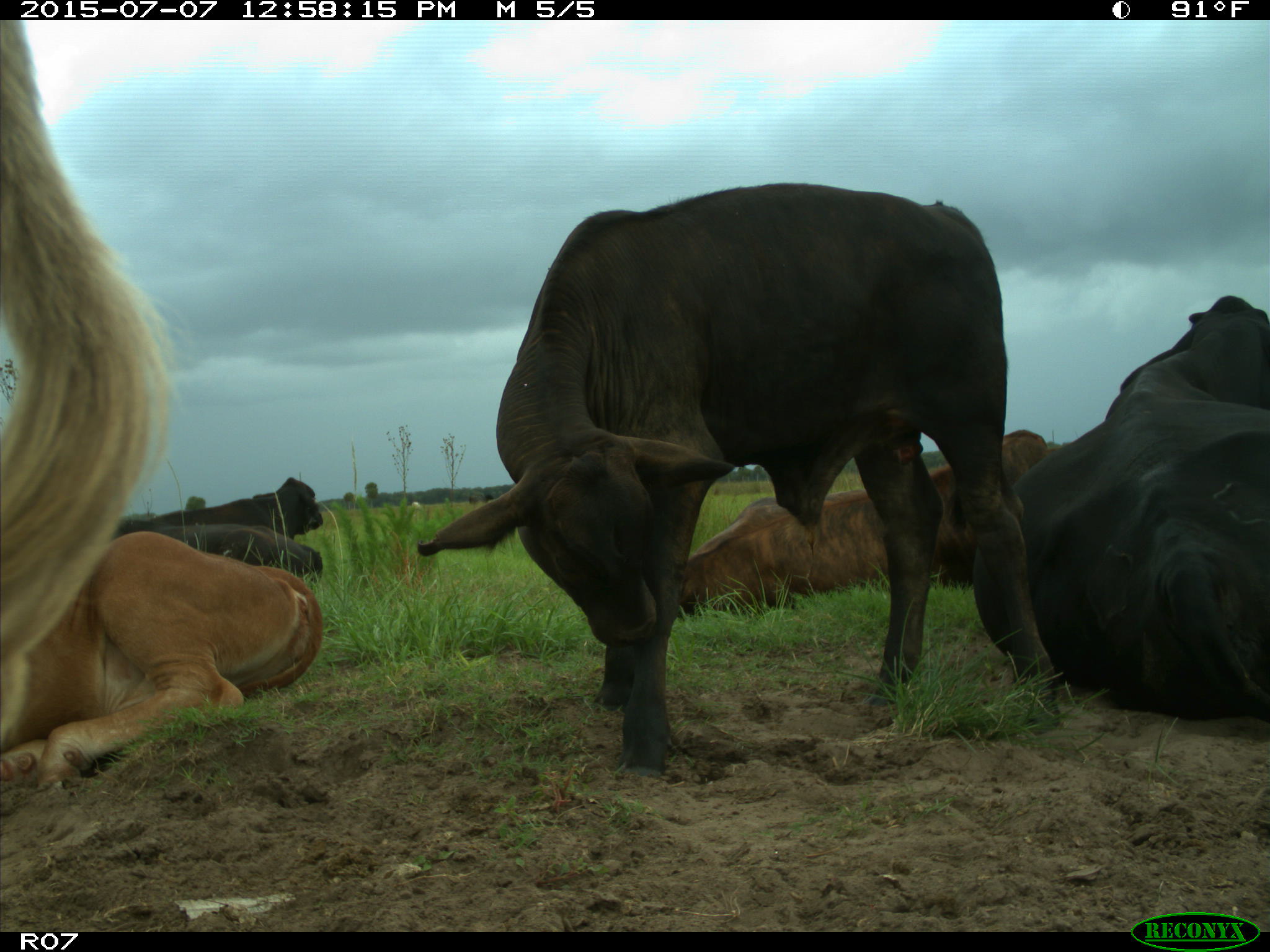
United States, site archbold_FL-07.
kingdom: Animalia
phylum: Chordata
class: Mammalia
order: Artiodactyla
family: Bovidae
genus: Bos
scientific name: Bos taurus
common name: domestic cow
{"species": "Bos taurus (domestic cow)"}